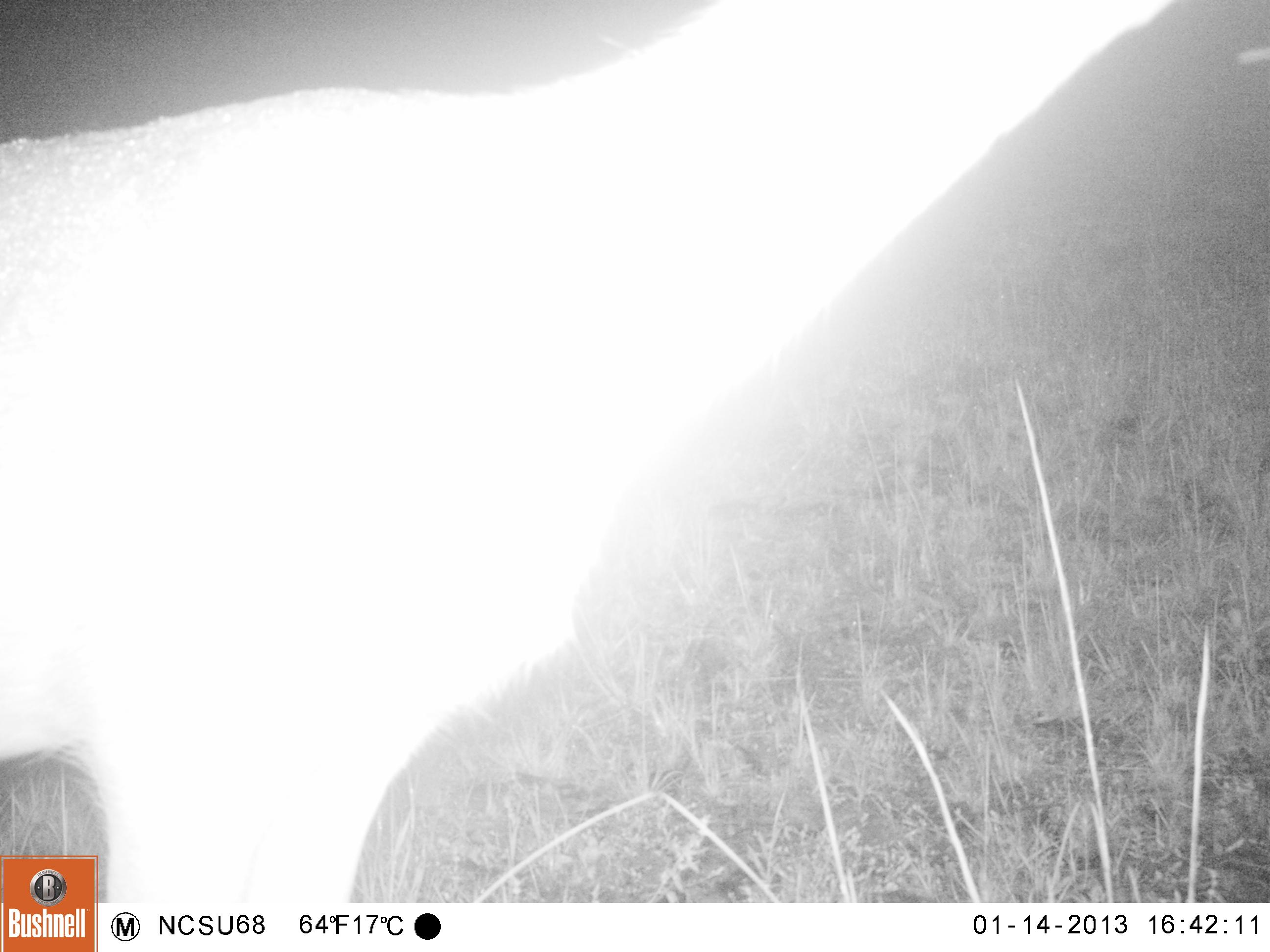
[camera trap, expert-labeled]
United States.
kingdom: Animalia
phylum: Chordata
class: Mammalia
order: Artiodactyla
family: Cervidae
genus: Odocoileus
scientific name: Odocoileus virginianus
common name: white-tailed deer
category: White Tailed Deer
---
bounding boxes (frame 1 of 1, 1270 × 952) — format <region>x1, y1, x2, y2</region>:
White Tailed Deer: <region>0, 0, 1177, 906</region>